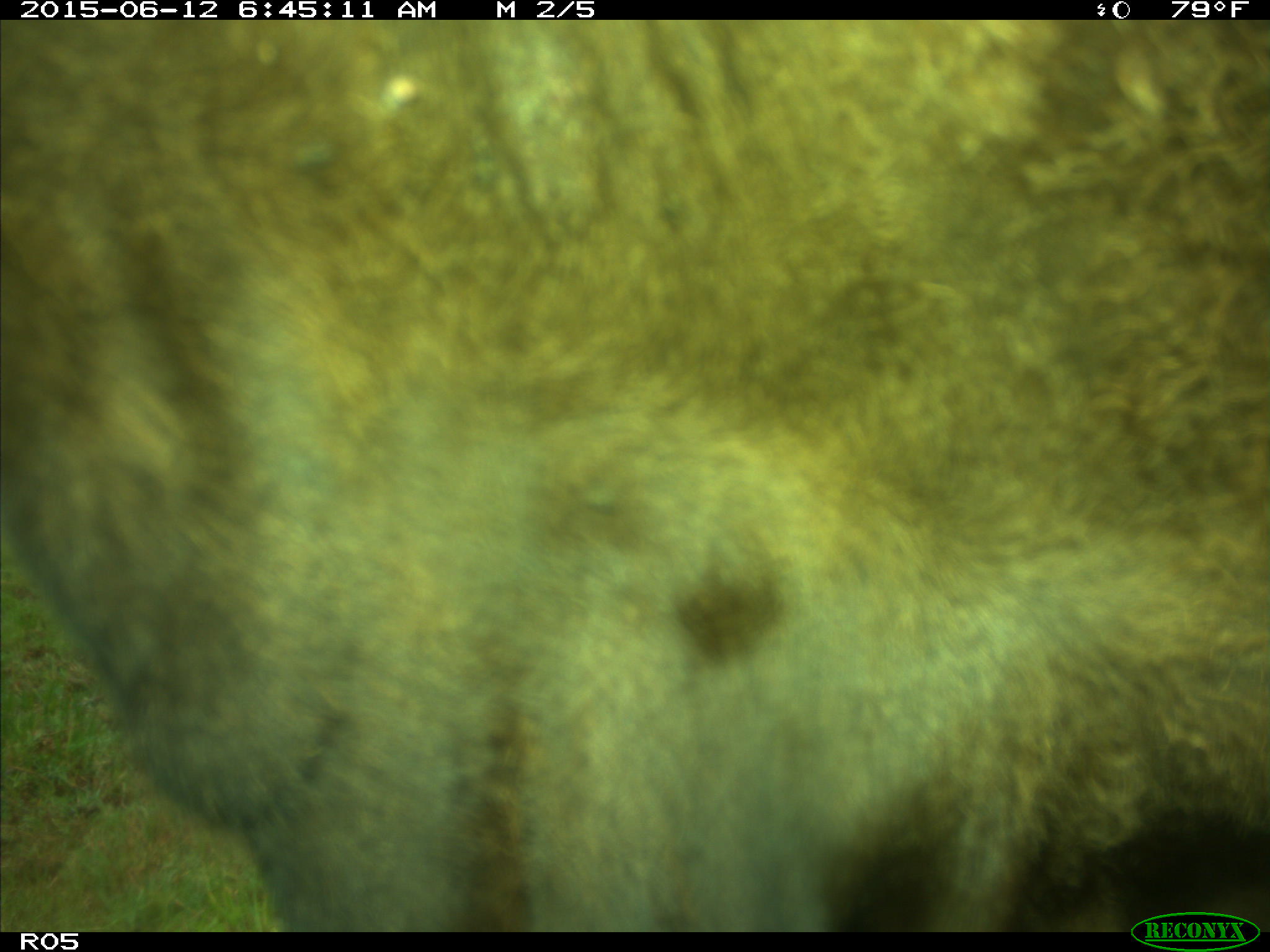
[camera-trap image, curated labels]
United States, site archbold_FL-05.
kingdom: Animalia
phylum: Chordata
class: Mammalia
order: Artiodactyla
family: Bovidae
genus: Bos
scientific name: Bos taurus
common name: domestic cow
Bos taurus (domestic cow).